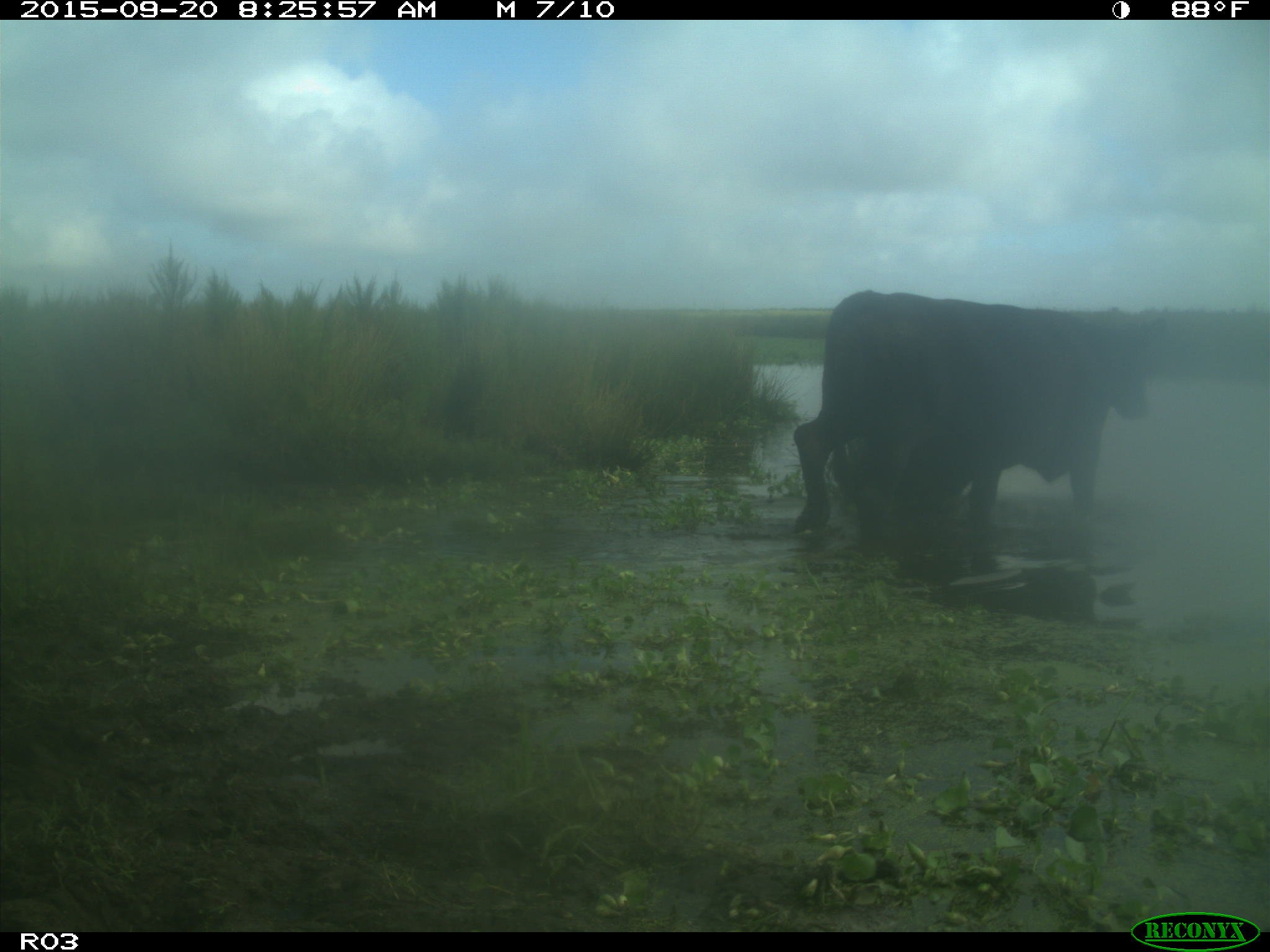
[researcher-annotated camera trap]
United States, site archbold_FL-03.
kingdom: Animalia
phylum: Chordata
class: Mammalia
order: Artiodactyla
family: Bovidae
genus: Bos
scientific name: Bos taurus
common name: domestic cow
Bos taurus (domestic cow).